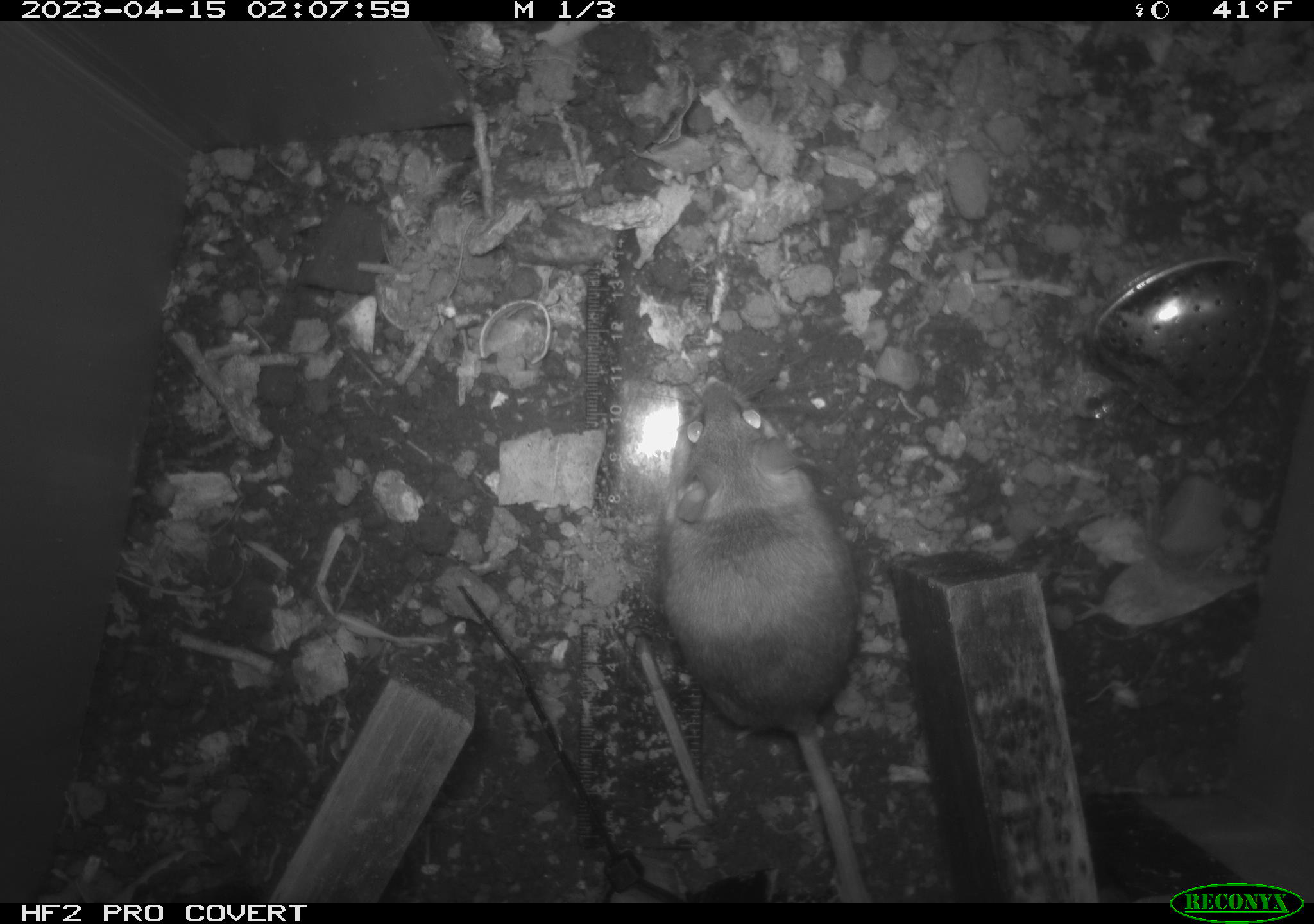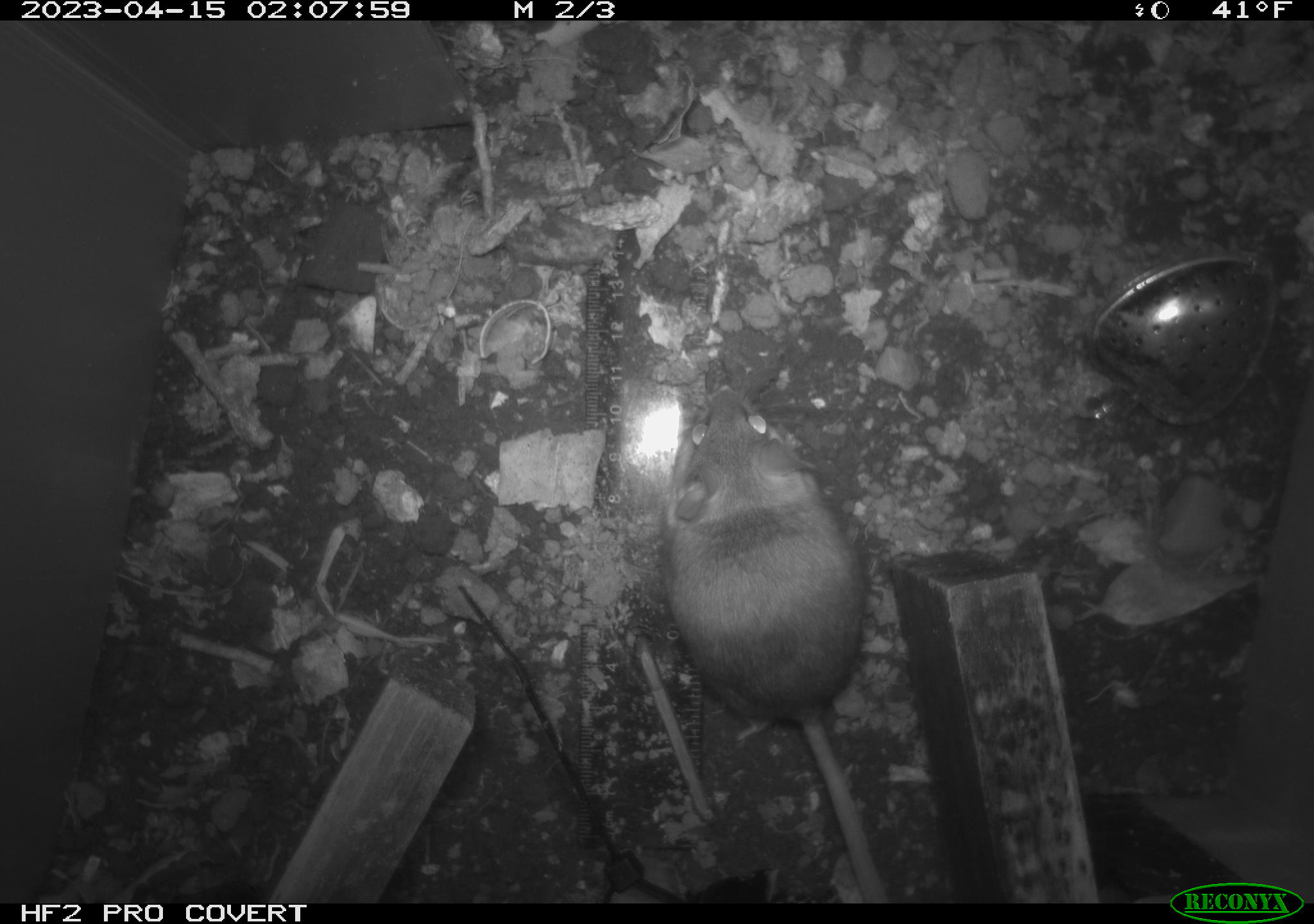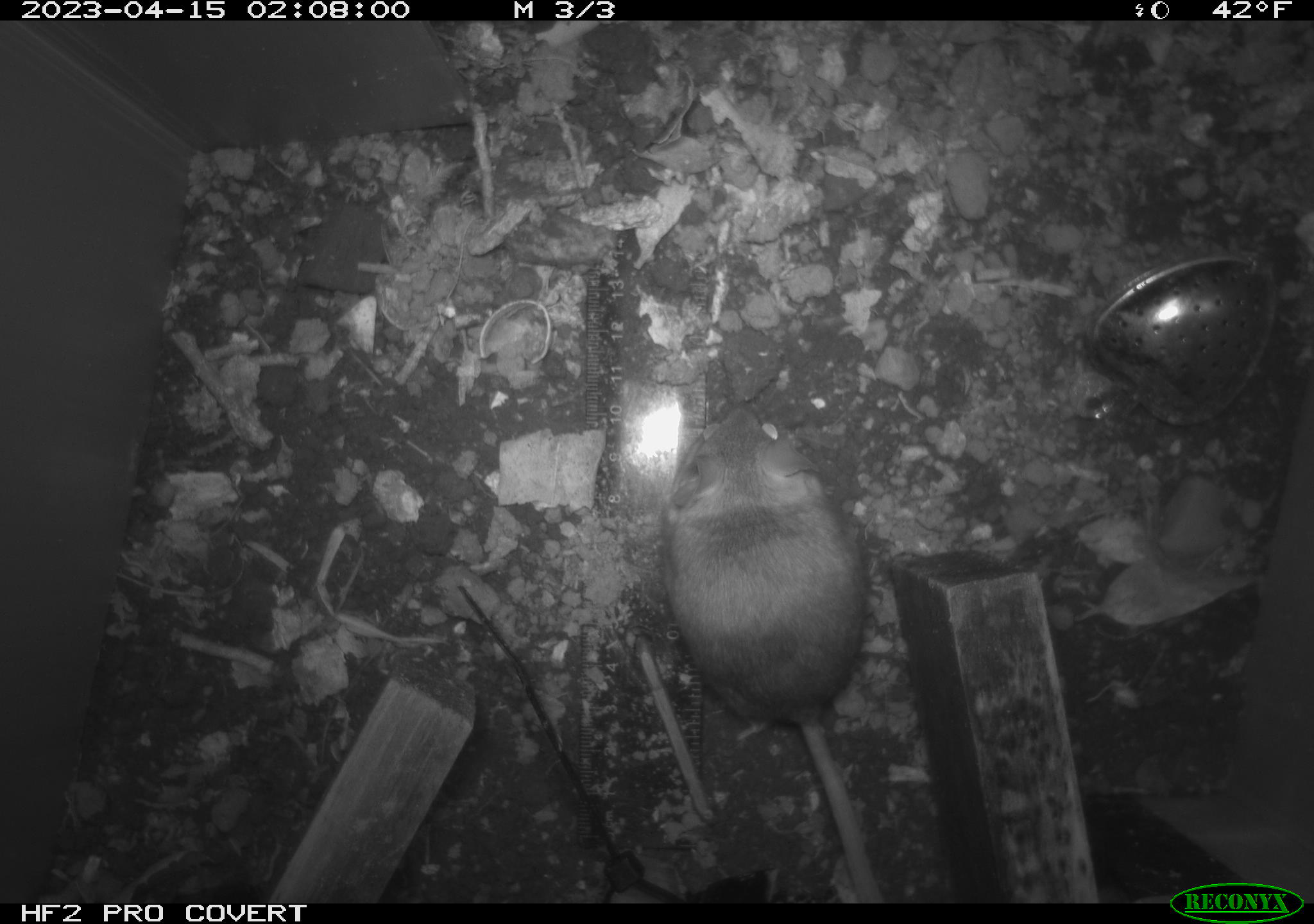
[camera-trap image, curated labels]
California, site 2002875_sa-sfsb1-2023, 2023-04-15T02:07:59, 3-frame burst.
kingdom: Animalia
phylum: Chordata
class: Mammalia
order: Rodentia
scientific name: Rodentia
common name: mouse species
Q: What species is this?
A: Mouse species (Rodentia).